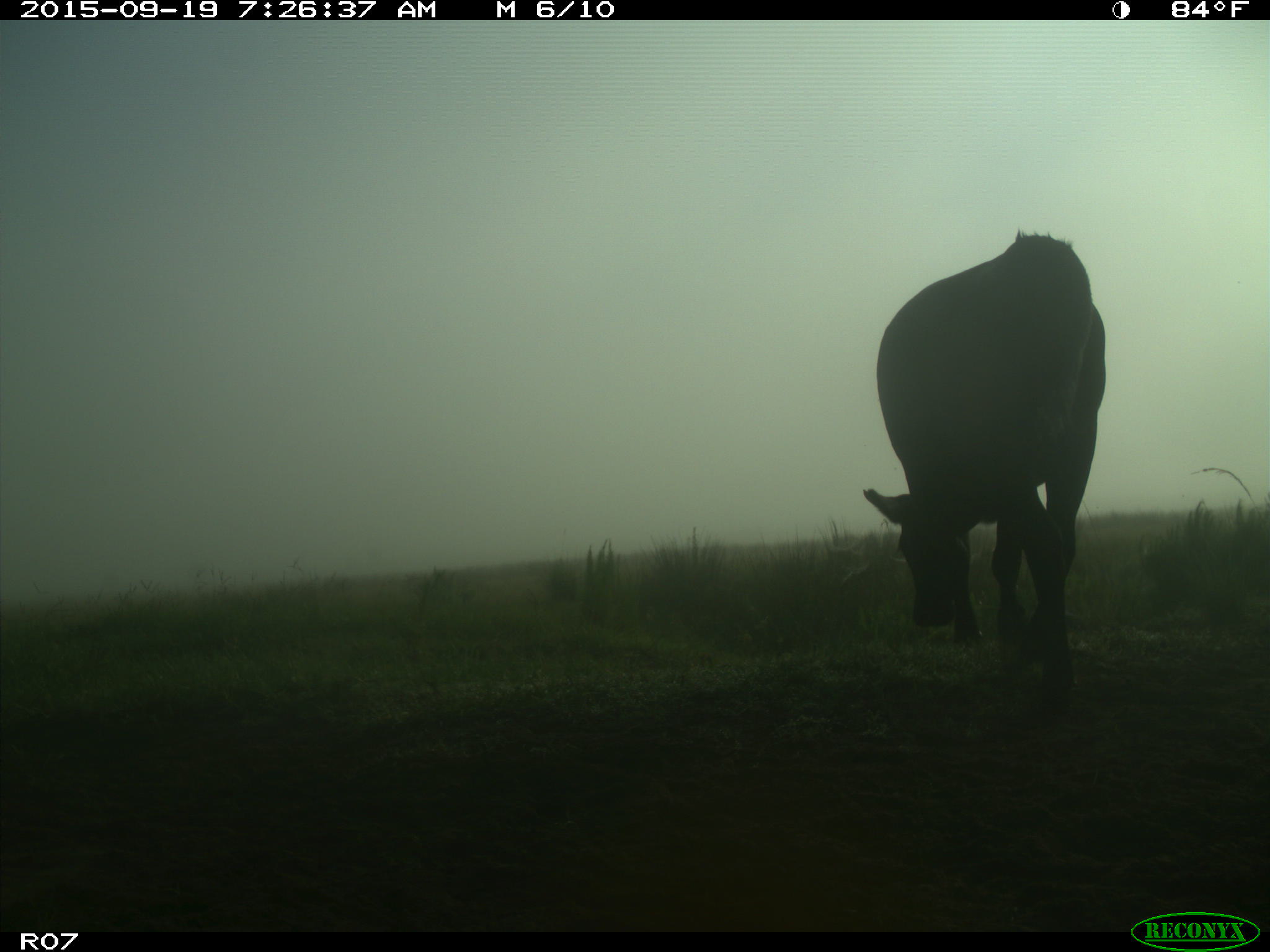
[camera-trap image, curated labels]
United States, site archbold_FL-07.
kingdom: Animalia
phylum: Chordata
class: Mammalia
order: Artiodactyla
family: Bovidae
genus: Bos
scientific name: Bos taurus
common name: domestic cow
Bos taurus (domestic cow).